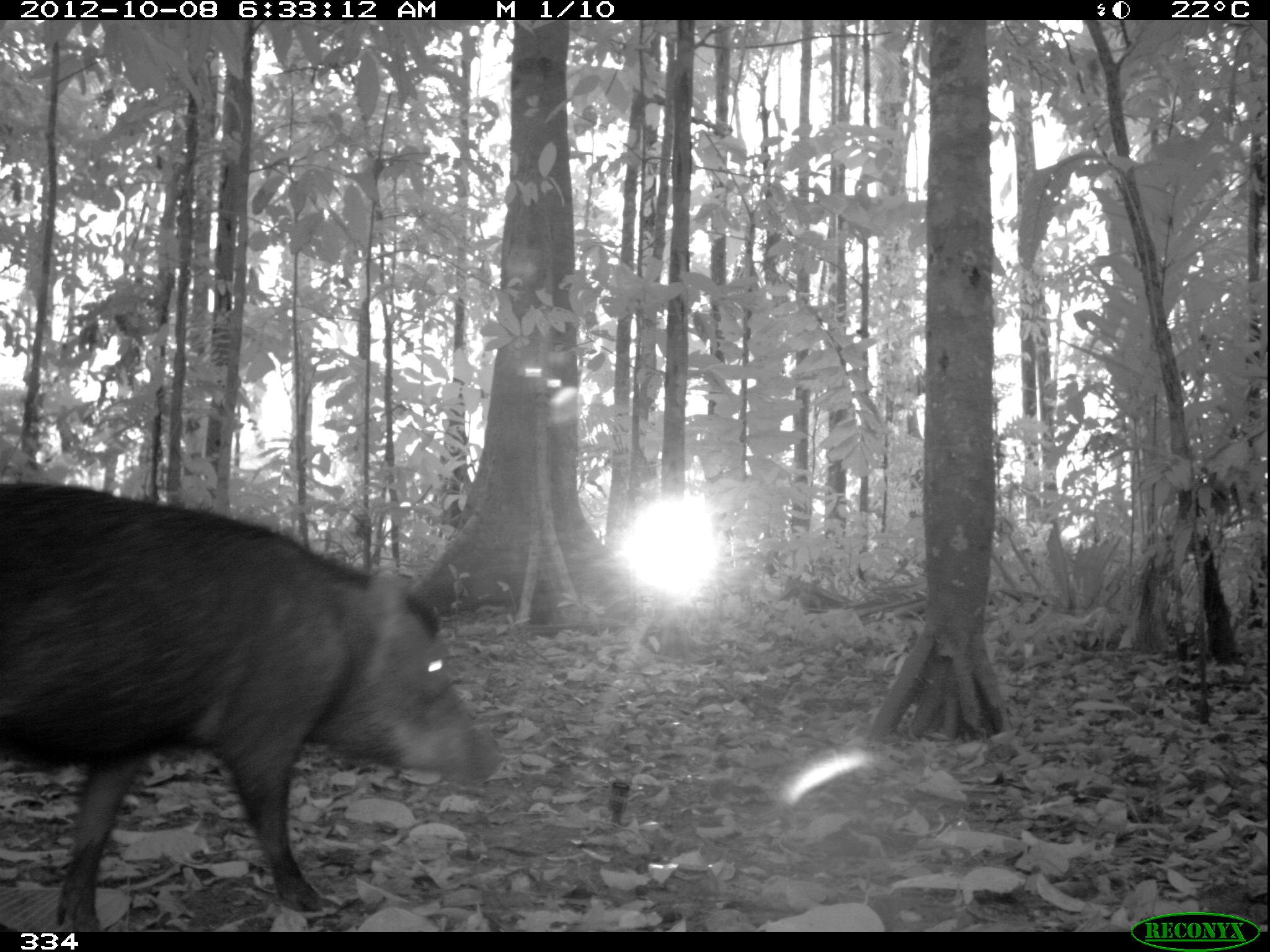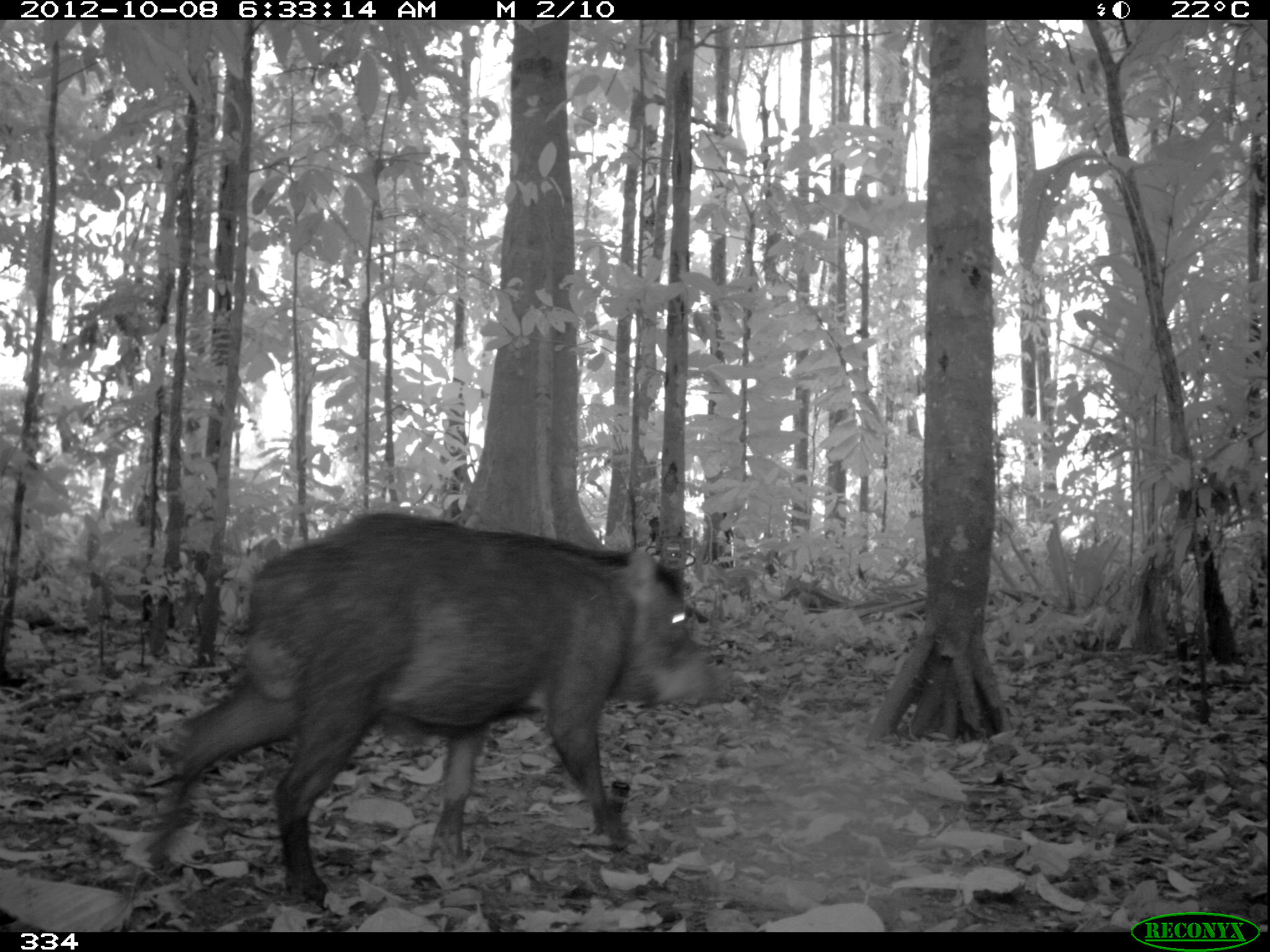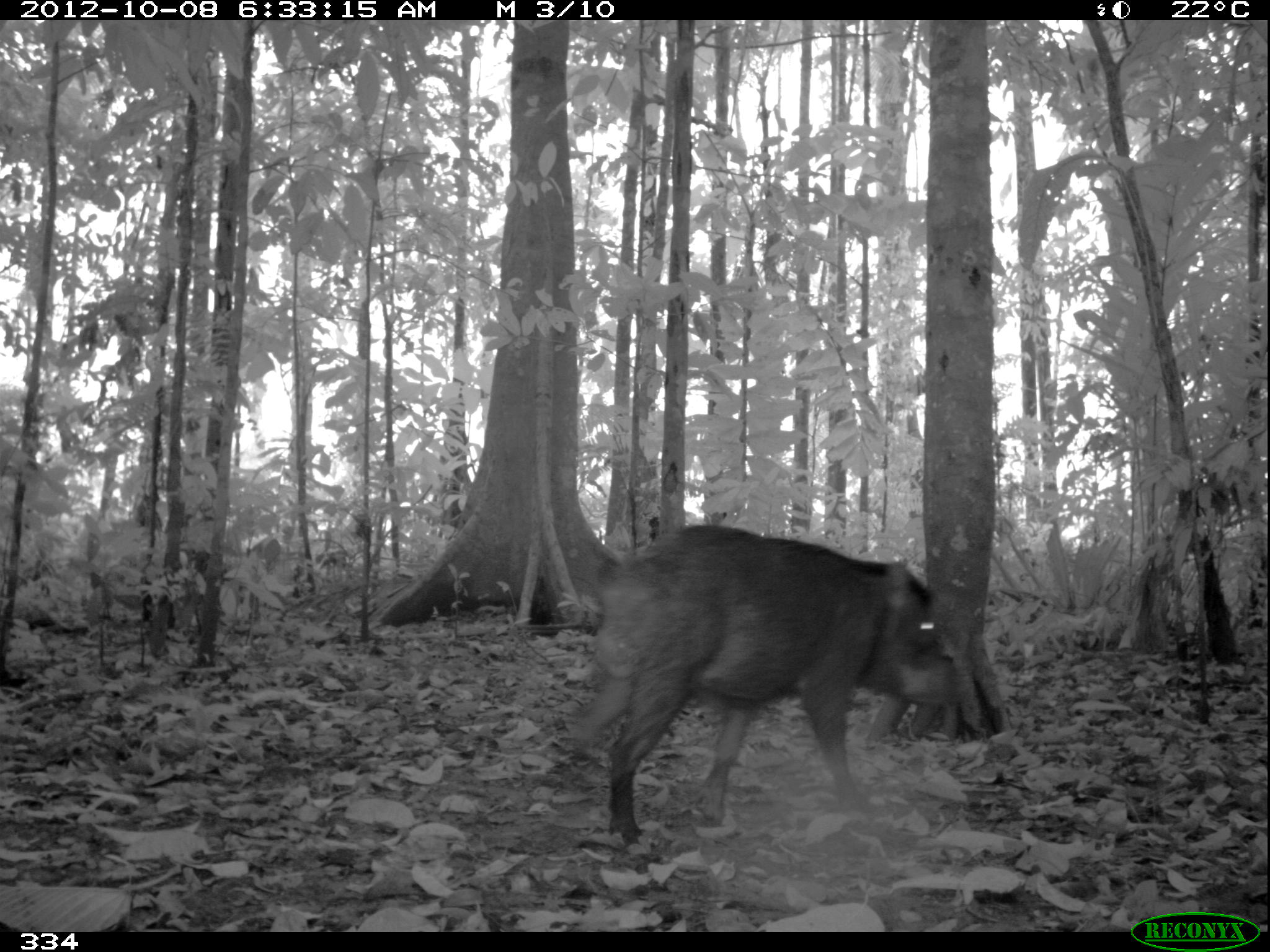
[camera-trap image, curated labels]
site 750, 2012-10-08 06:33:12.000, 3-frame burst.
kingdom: Animalia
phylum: Chordata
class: Mammalia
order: Artiodactyla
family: Tayassuidae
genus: Tayassu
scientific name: Tayassu pecari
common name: white-lipped peccary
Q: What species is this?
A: Tayassu pecari (white-lipped peccary).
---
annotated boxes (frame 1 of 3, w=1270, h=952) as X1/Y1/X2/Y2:
tayassu pecari: 0/478/498/928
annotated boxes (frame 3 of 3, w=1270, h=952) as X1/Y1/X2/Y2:
tayassu pecari: 573/520/956/843